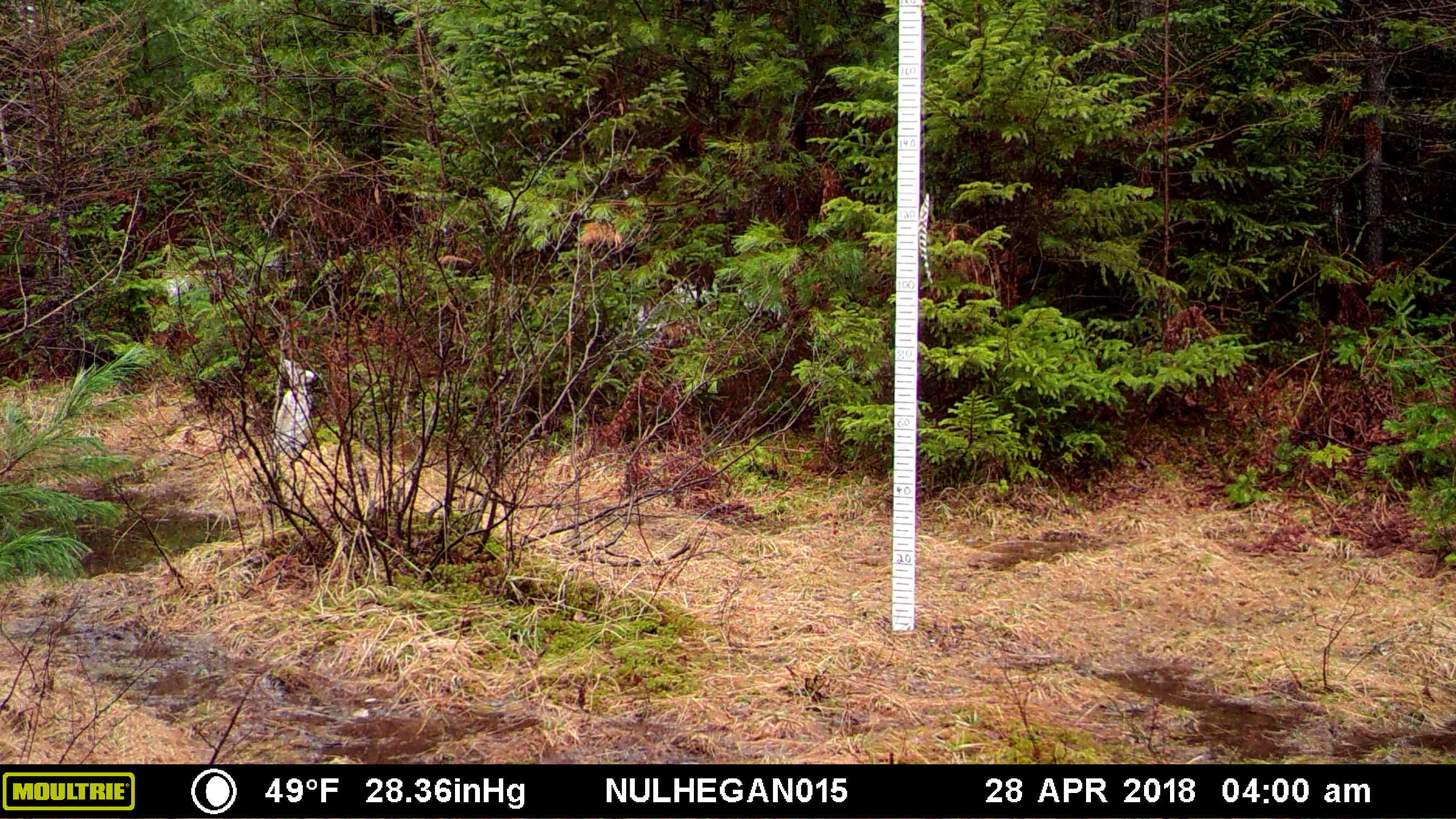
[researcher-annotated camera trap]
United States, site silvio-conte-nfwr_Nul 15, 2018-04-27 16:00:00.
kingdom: Animalia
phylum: Chordata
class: Mammalia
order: Lagomorpha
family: Leporidae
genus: Lepus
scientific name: Lepus americanus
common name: snowshoe hare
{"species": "snowshoe hare (Lepus americanus)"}